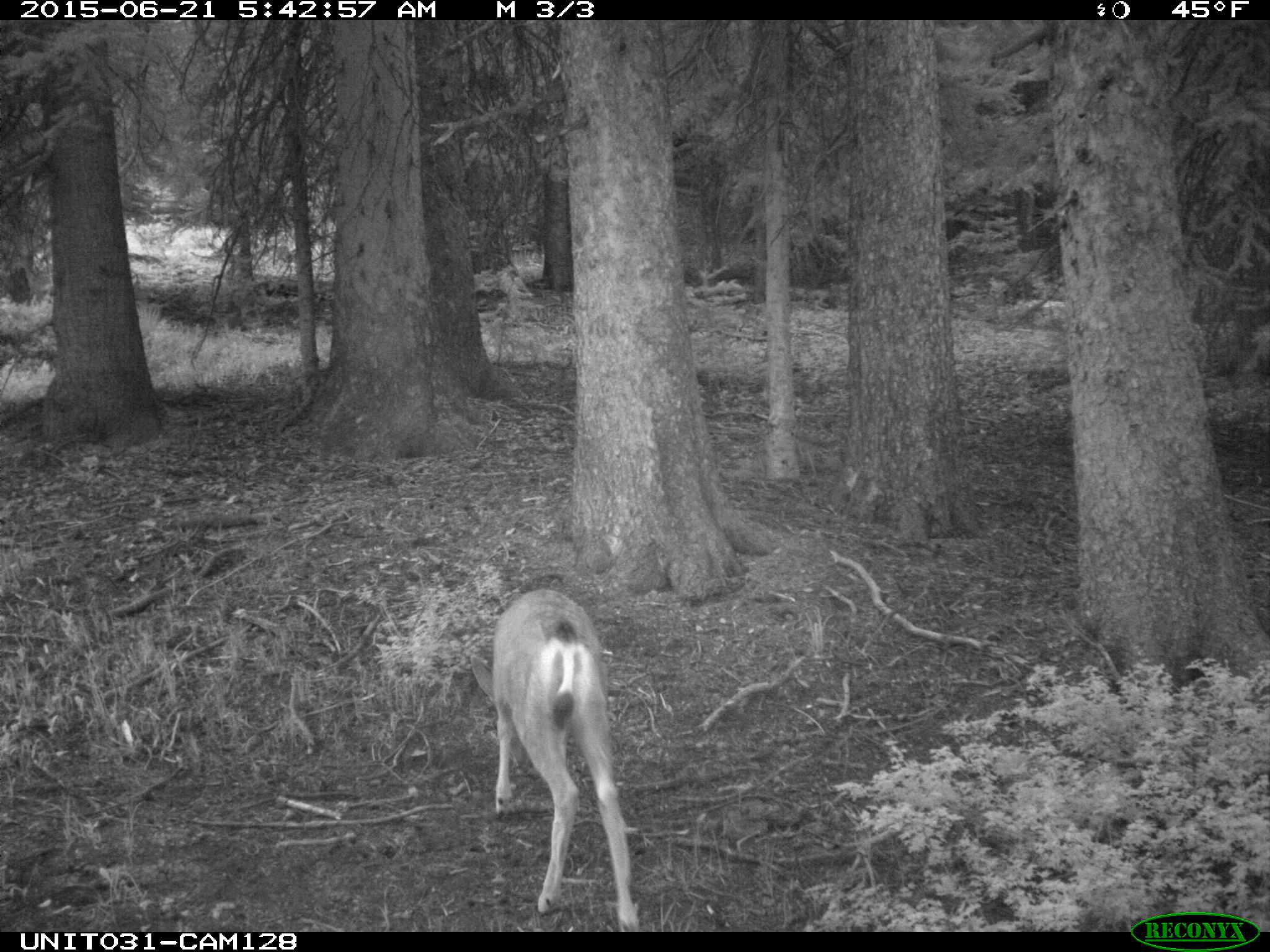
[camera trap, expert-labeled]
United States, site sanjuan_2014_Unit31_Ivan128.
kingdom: Animalia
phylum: Chordata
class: Mammalia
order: Artiodactyla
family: Cervidae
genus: Odocoileus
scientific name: Odocoileus hemionus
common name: mule deer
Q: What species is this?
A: Odocoileus hemionus (mule deer).